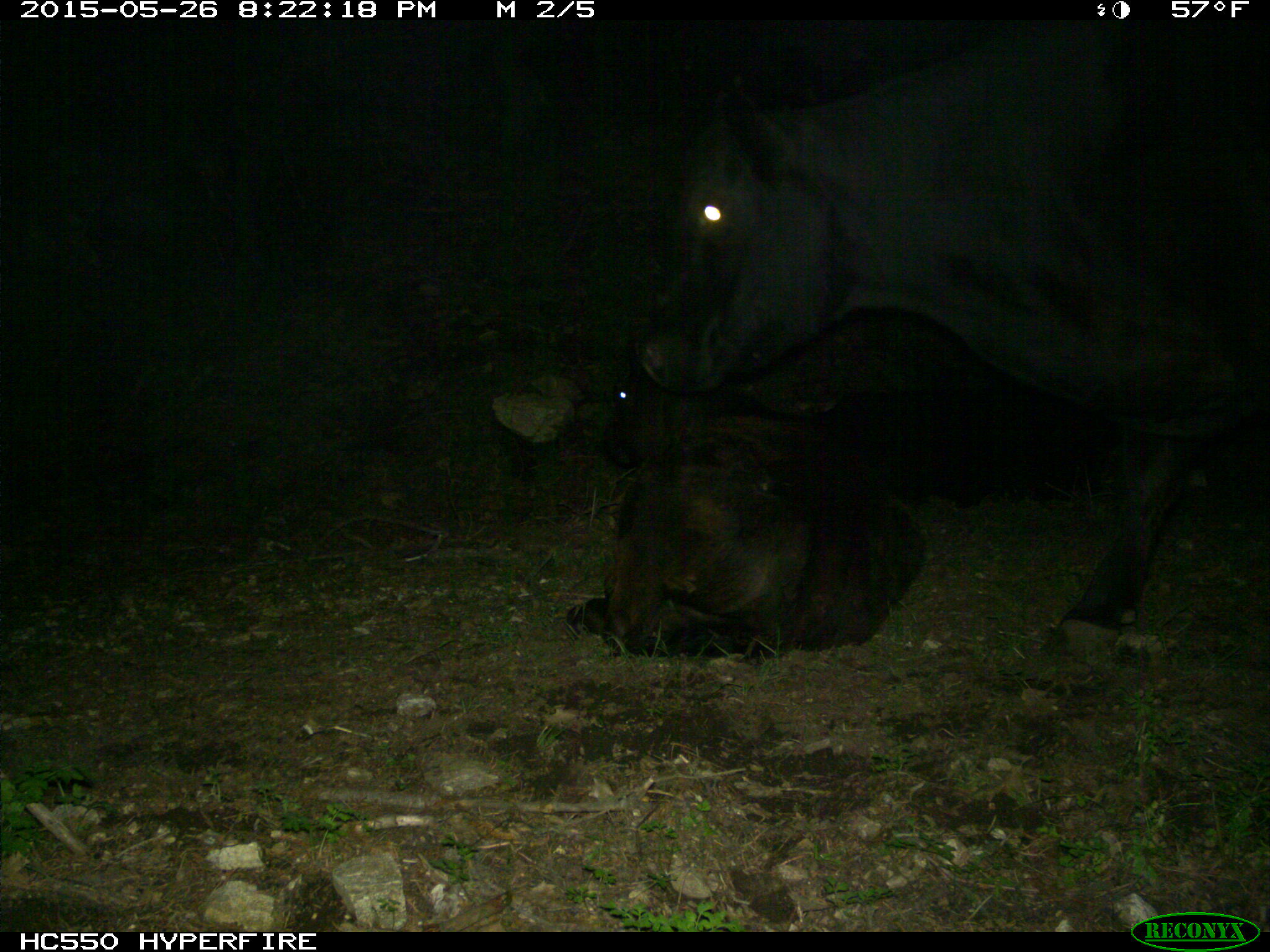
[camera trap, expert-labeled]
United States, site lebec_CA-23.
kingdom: Animalia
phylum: Chordata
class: Mammalia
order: Artiodactyla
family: Bovidae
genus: Bos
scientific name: Bos taurus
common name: domestic cow